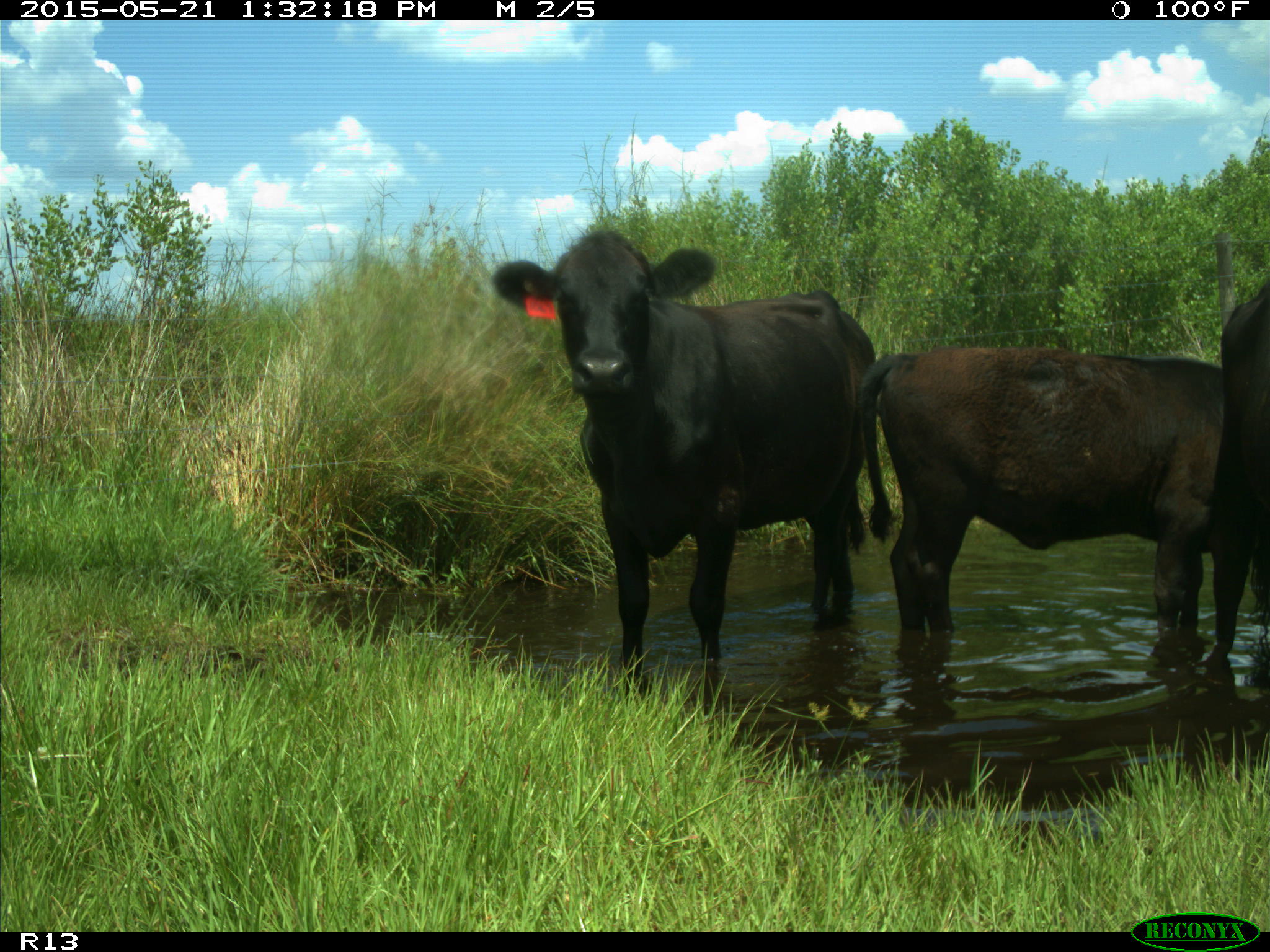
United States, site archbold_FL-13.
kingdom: Animalia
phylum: Chordata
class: Mammalia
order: Artiodactyla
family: Bovidae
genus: Bos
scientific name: Bos taurus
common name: domestic cow